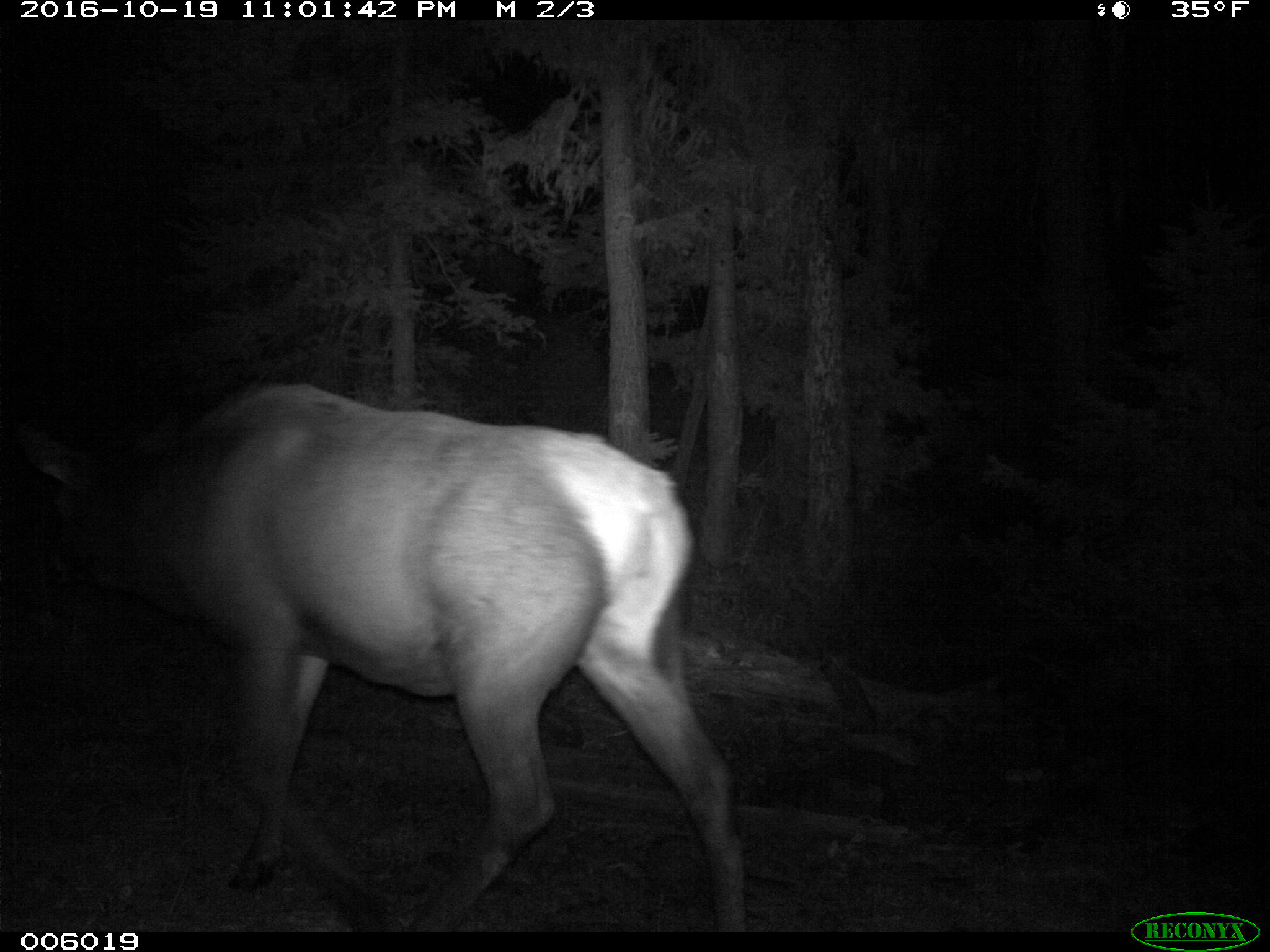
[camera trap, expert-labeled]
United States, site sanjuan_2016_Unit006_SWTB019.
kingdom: Animalia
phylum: Chordata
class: Mammalia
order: Artiodactyla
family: Cervidae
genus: Cervus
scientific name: Cervus elaphus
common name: red deer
Cervus elaphus (red deer).